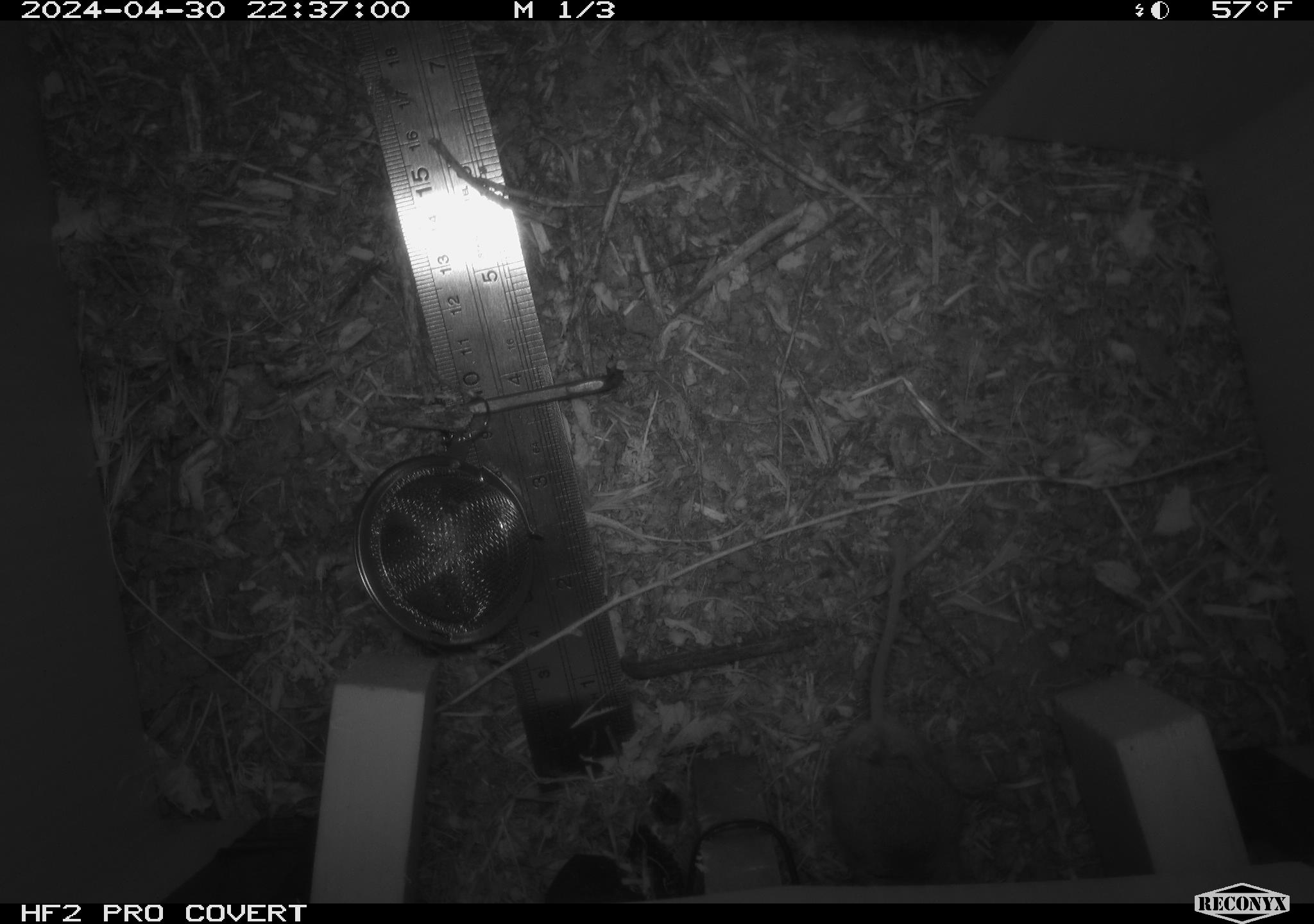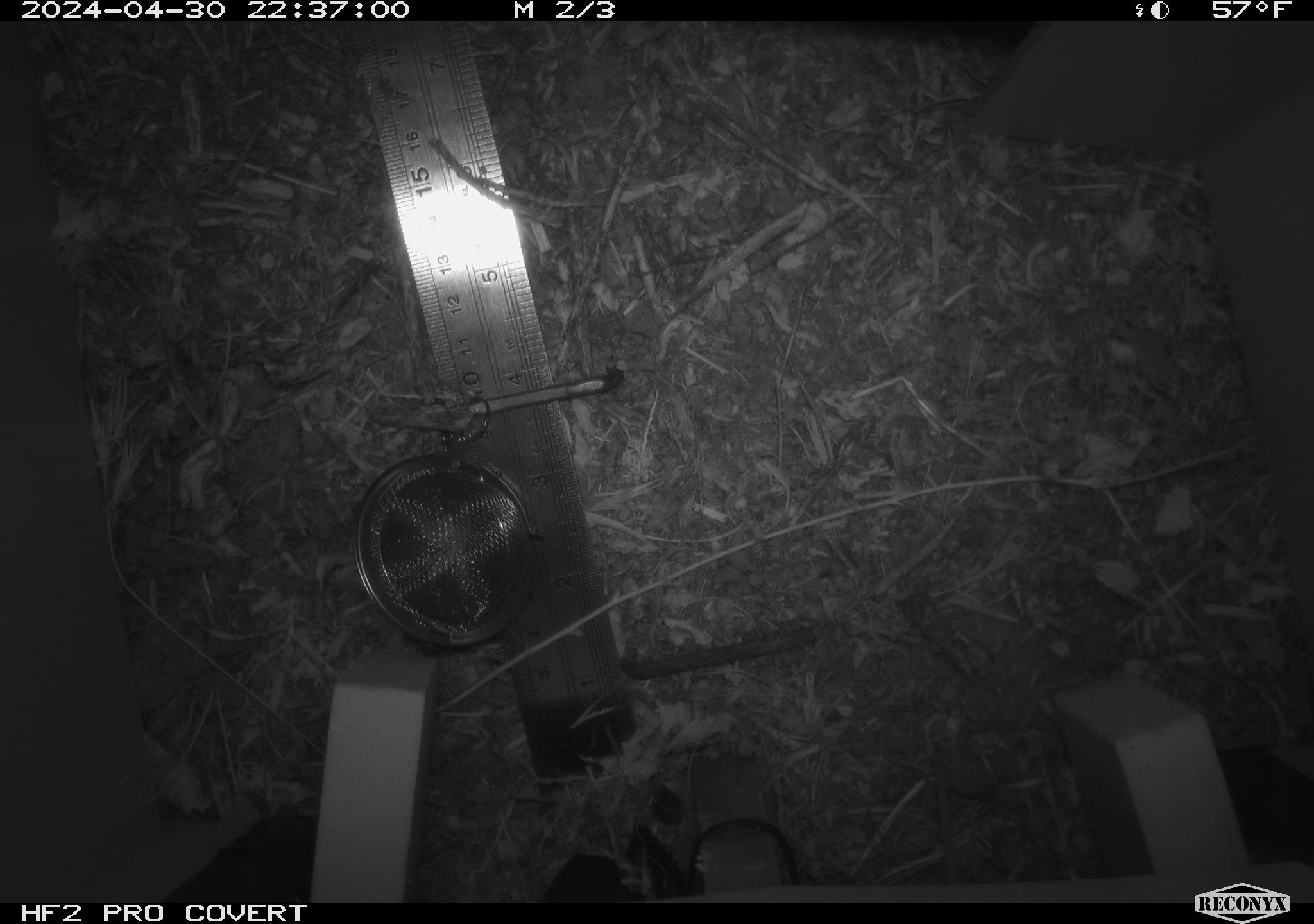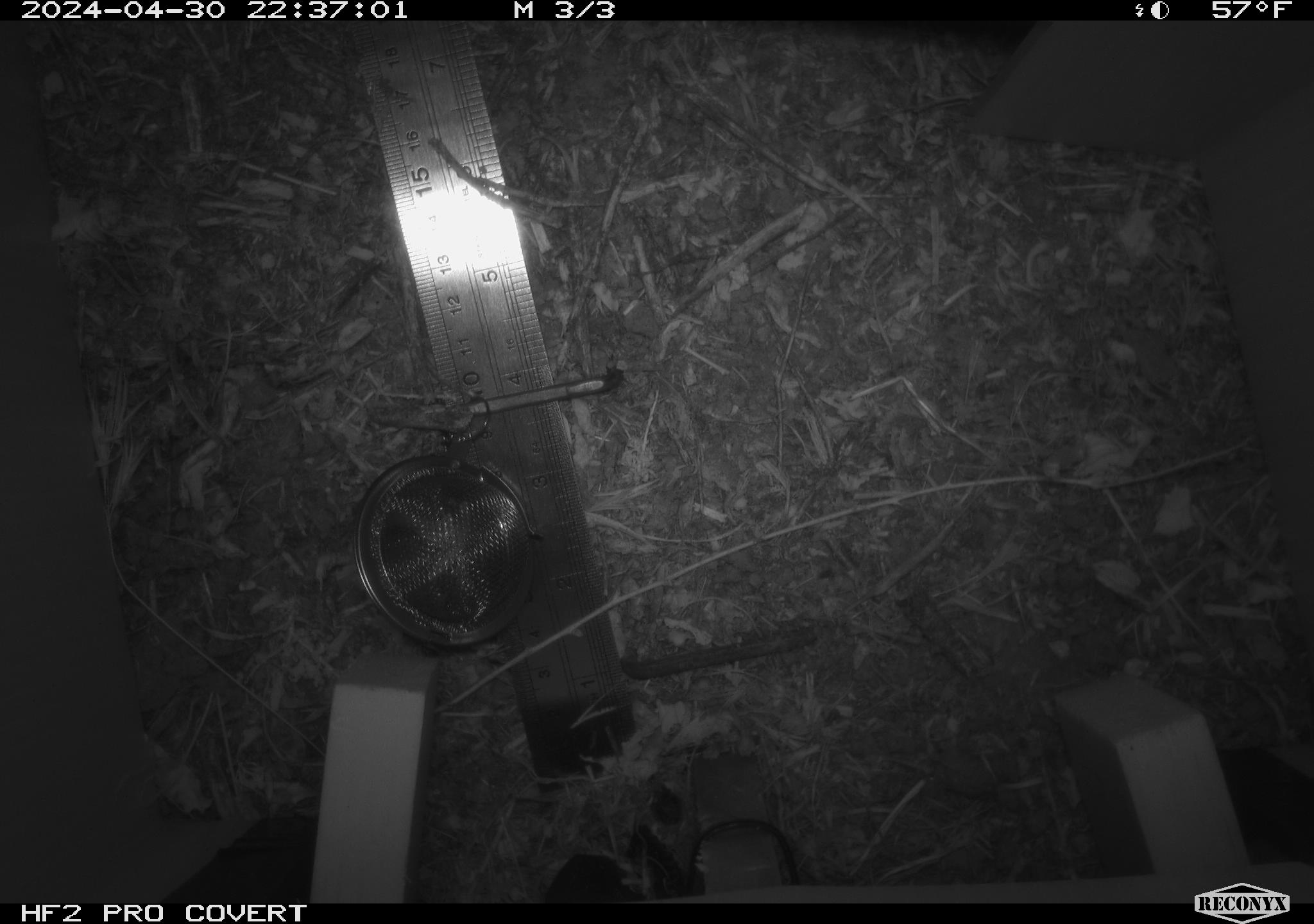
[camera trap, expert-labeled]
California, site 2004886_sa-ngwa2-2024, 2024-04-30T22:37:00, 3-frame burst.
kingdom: Animalia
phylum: Chordata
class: Mammalia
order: Rodentia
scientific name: Rodentia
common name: mouse species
Mouse species (Rodentia).